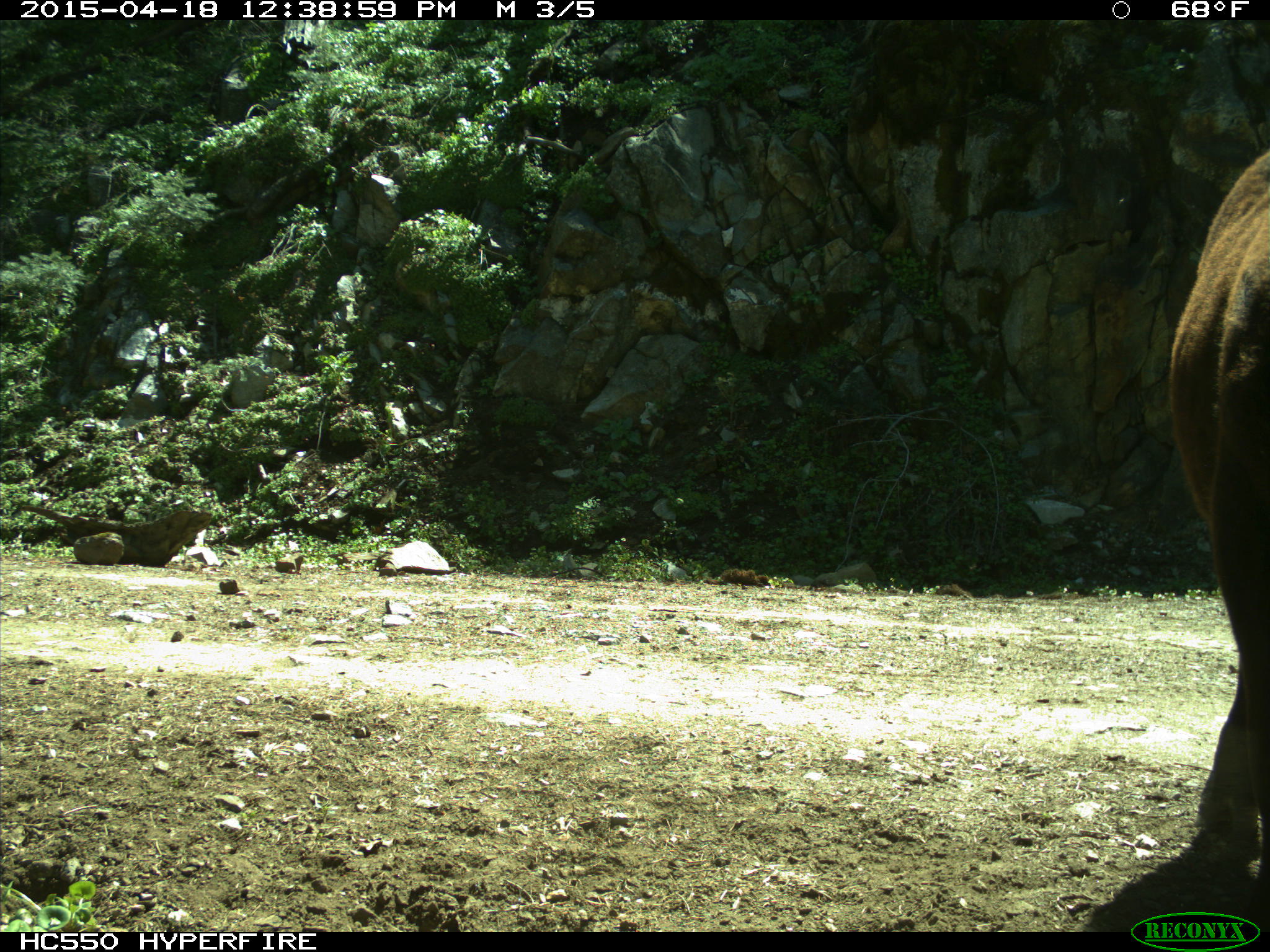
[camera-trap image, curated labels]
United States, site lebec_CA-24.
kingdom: Animalia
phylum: Chordata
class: Mammalia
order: Artiodactyla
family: Bovidae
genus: Bos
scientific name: Bos taurus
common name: domestic cow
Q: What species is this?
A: Bos taurus (domestic cow).